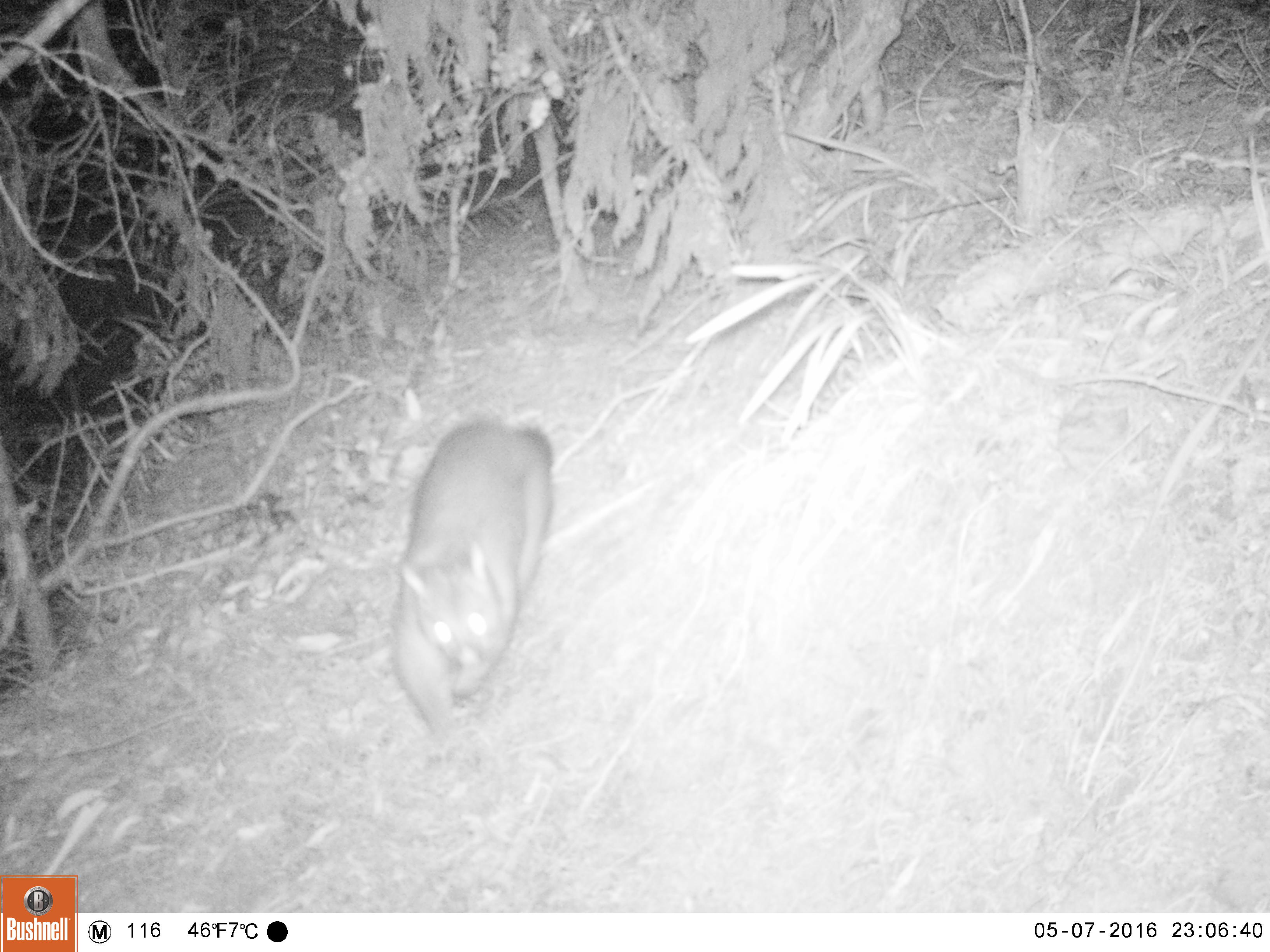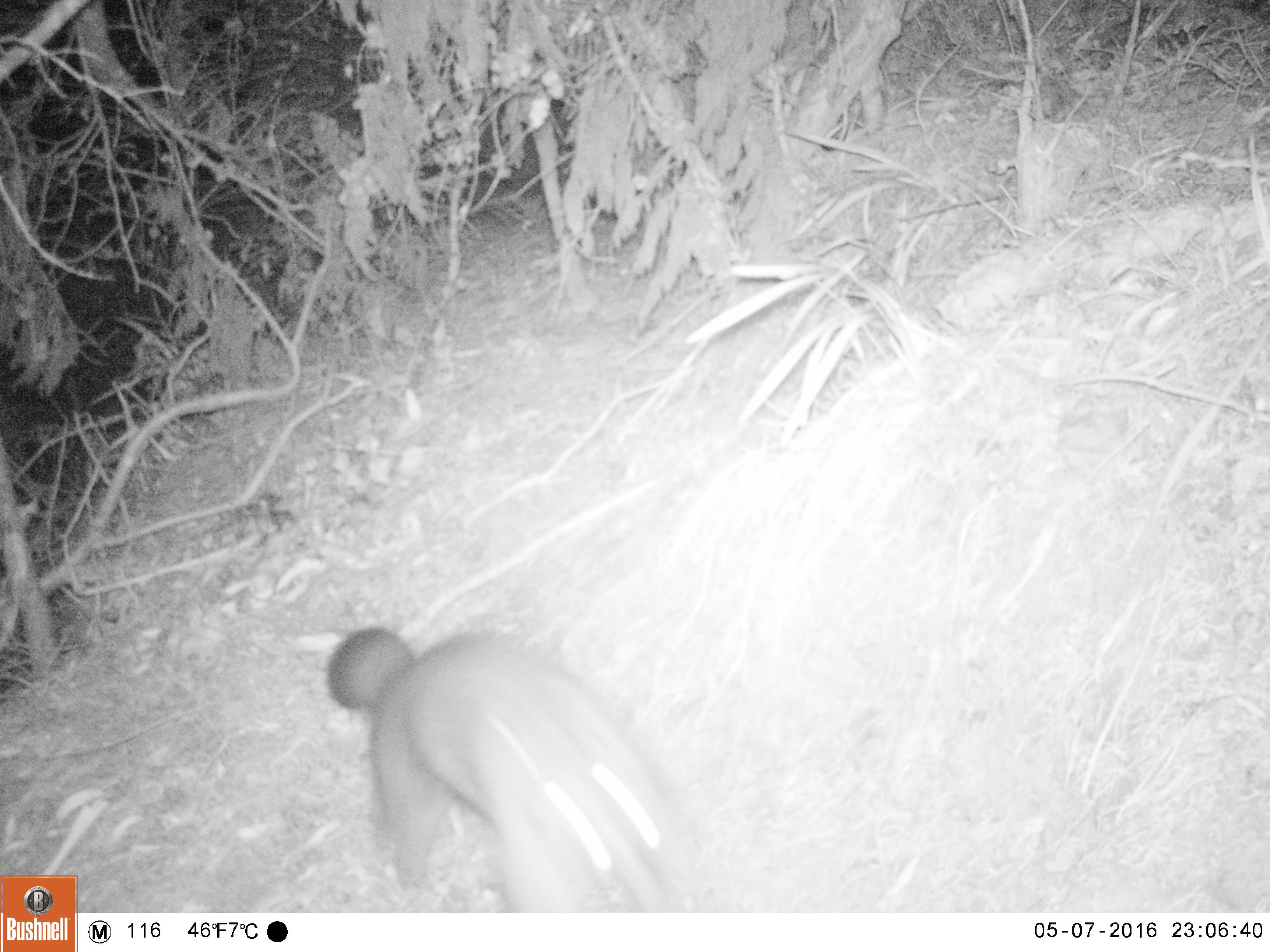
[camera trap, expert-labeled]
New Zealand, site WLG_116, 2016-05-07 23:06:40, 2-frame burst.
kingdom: Animalia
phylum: Chordata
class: Mammalia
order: Diprotodontia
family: Phalangeridae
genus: Trichosurus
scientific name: Trichosurus vulpecula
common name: common brushtail possum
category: possum